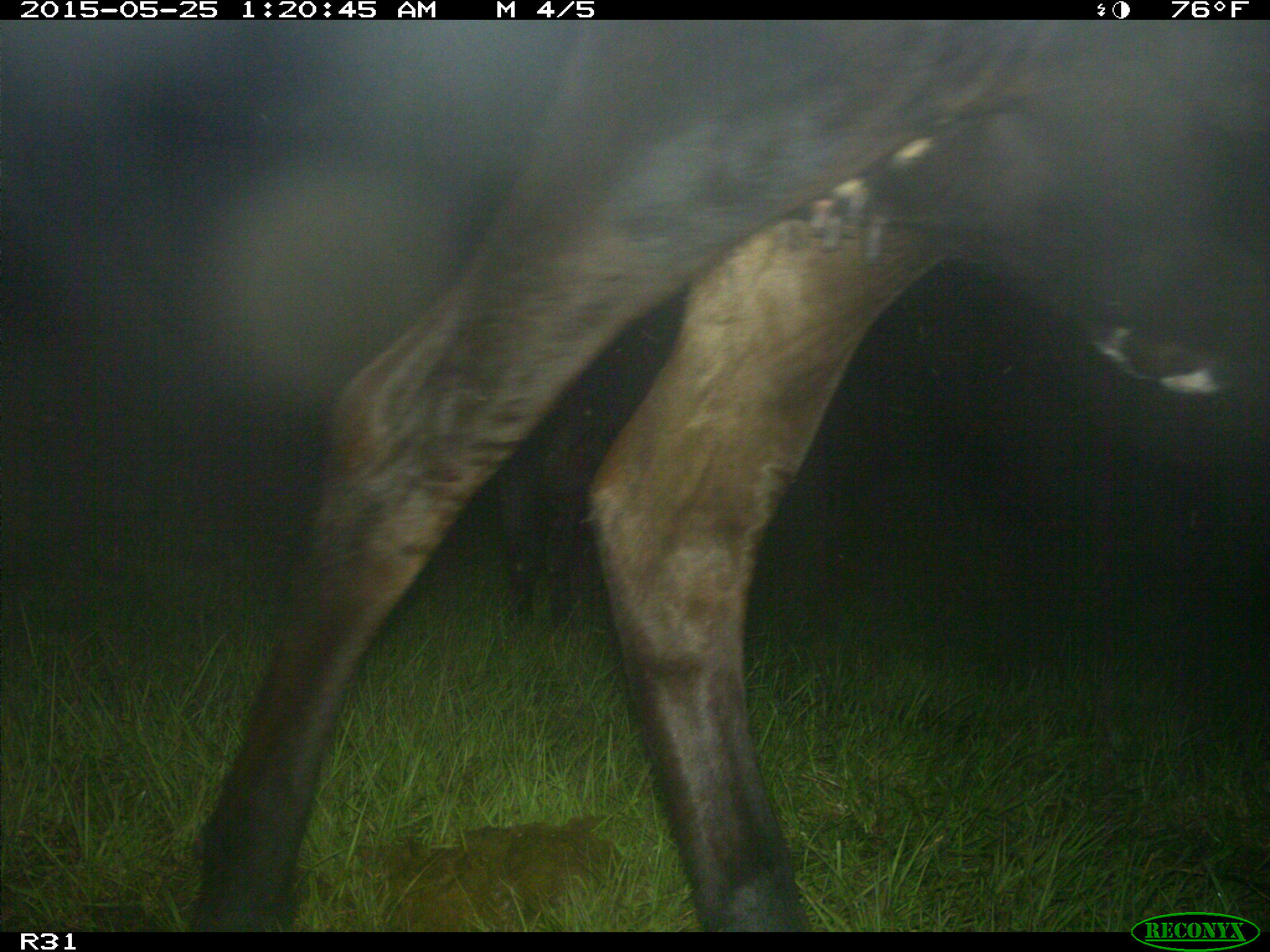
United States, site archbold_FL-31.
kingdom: Animalia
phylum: Chordata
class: Mammalia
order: Artiodactyla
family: Bovidae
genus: Bos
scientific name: Bos taurus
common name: domestic cow